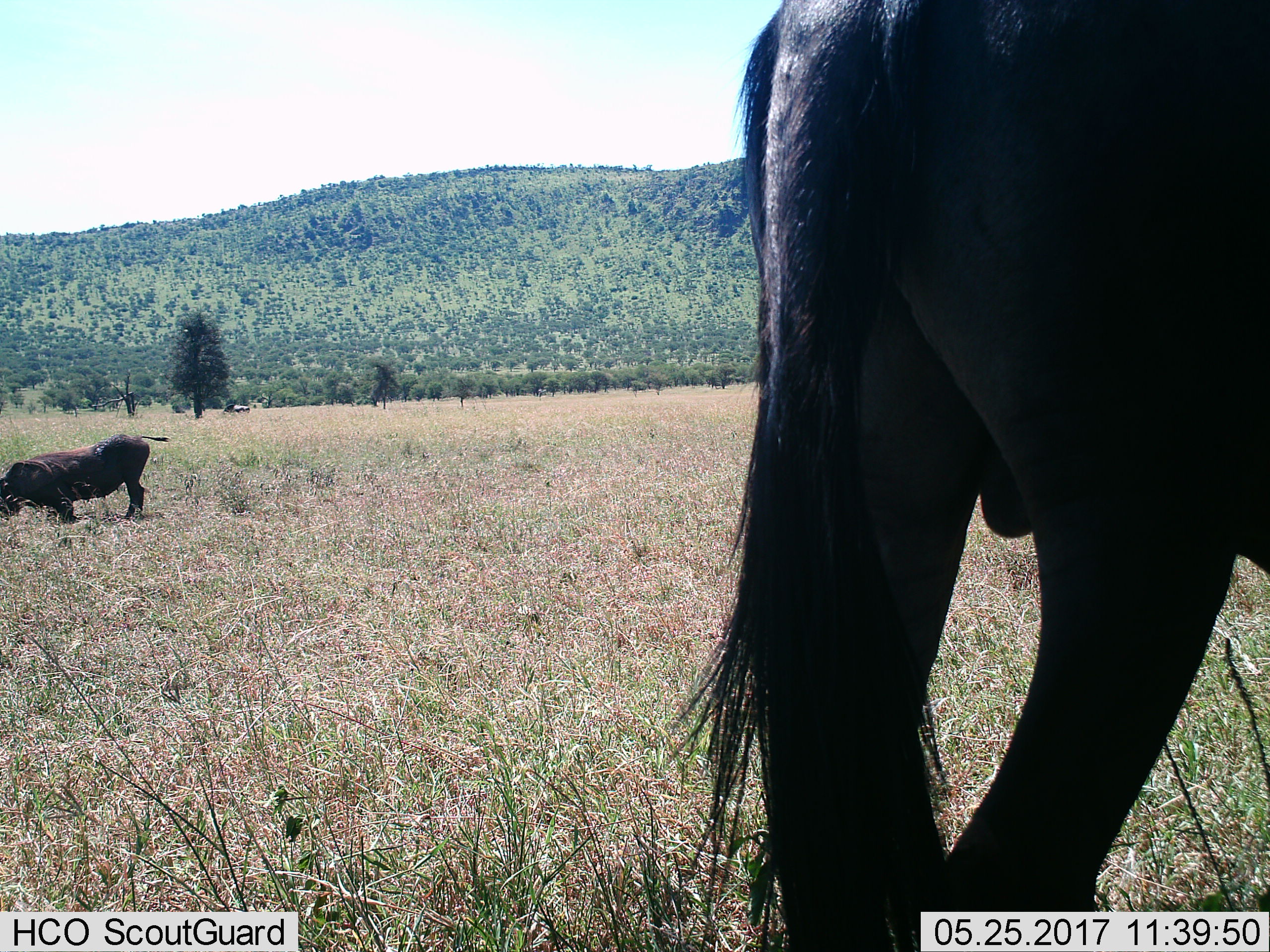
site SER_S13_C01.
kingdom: Animalia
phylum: Chordata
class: Mammalia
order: Artiodactyla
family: Bovidae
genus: Connochaetes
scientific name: Connochaetes taurinus taurinus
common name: blue wildebeest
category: wildebeestblue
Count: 2.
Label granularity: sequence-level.